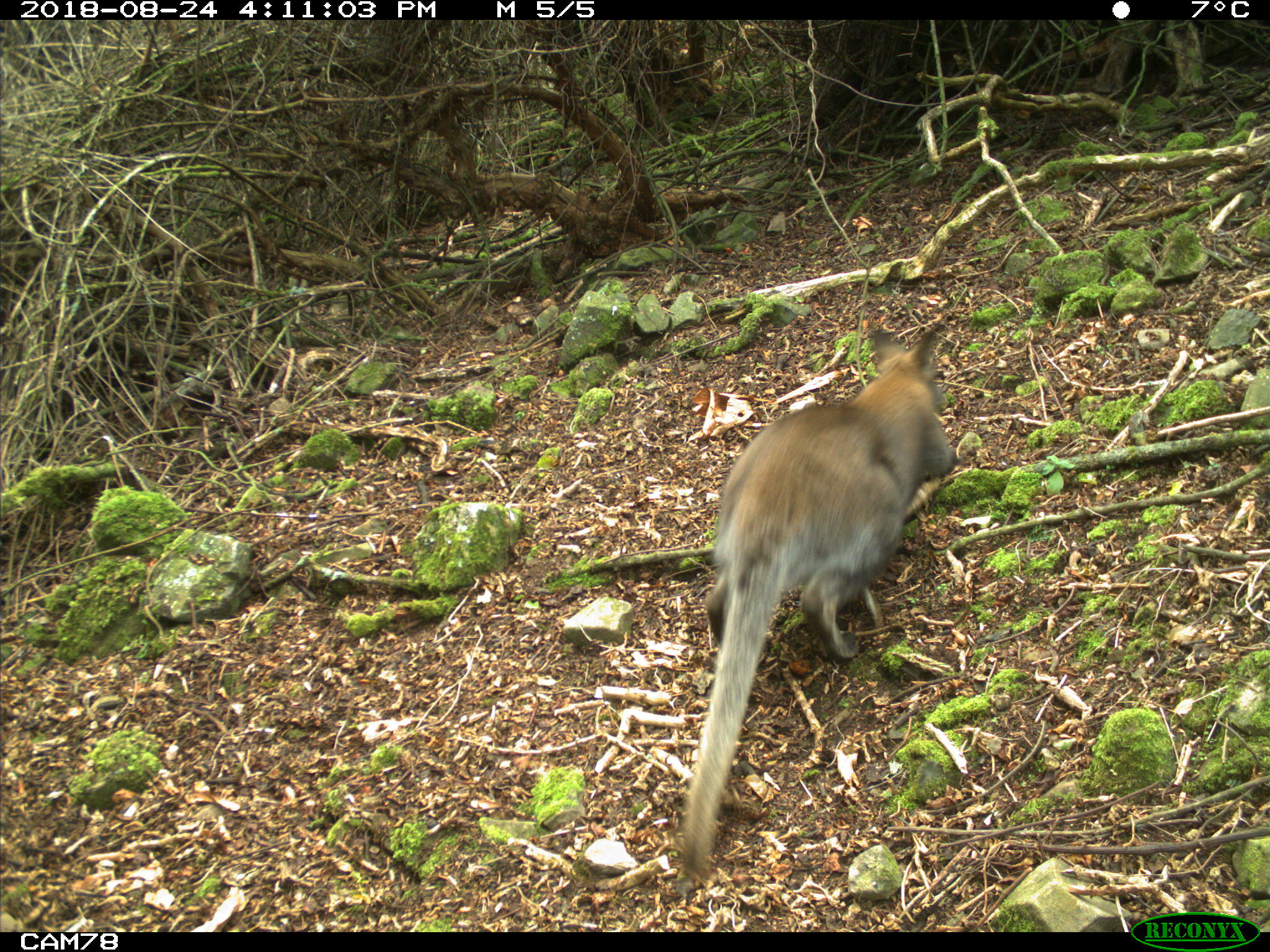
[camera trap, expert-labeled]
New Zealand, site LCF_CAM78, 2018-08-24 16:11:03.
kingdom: Animalia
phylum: Chordata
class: Mammalia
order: Diprotodontia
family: Macropodidae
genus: Notamacropus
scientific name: Notamacropus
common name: wallaby